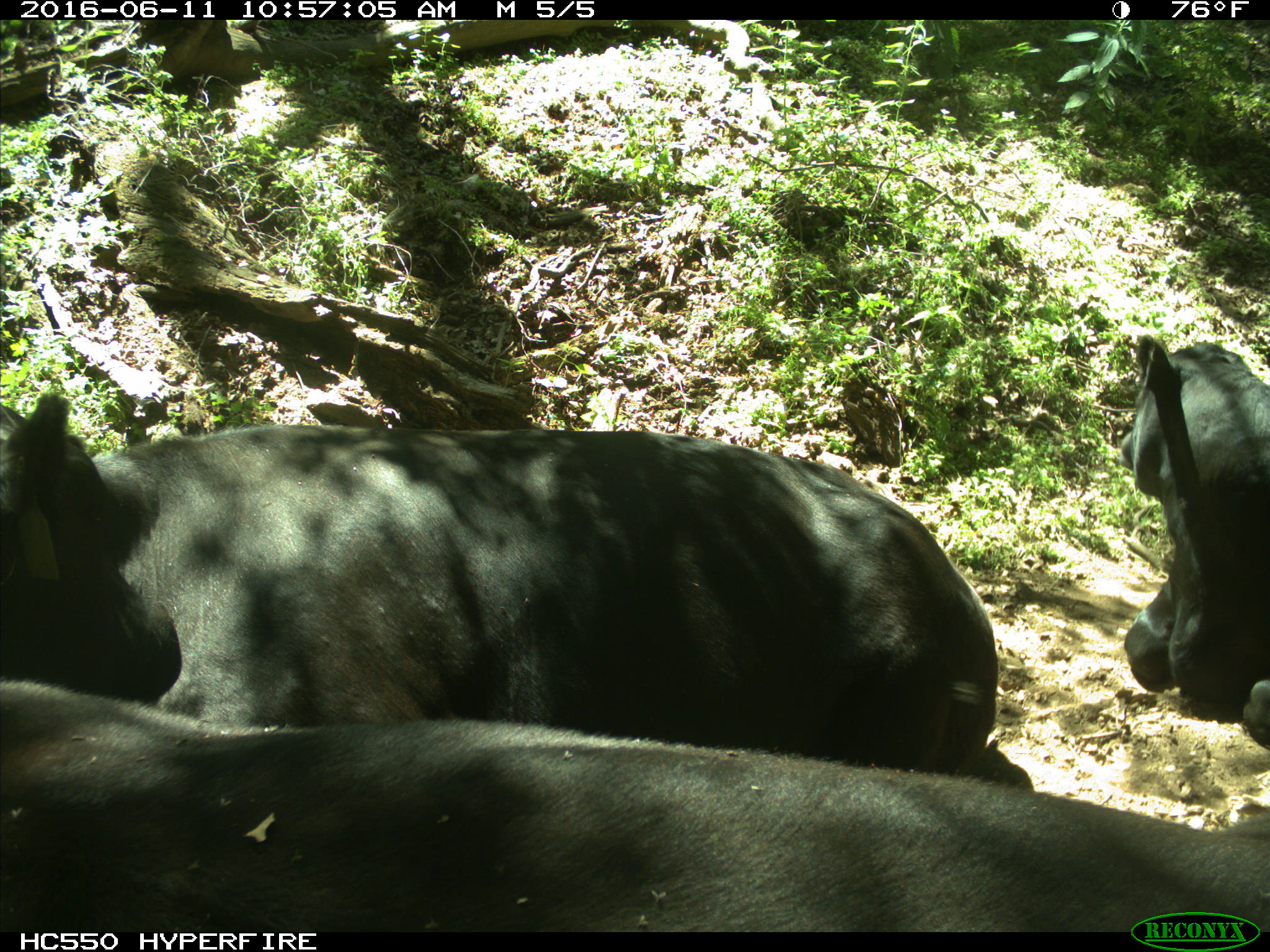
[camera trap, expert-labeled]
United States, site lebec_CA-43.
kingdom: Animalia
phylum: Chordata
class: Mammalia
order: Artiodactyla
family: Bovidae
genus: Bos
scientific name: Bos taurus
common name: domestic cow